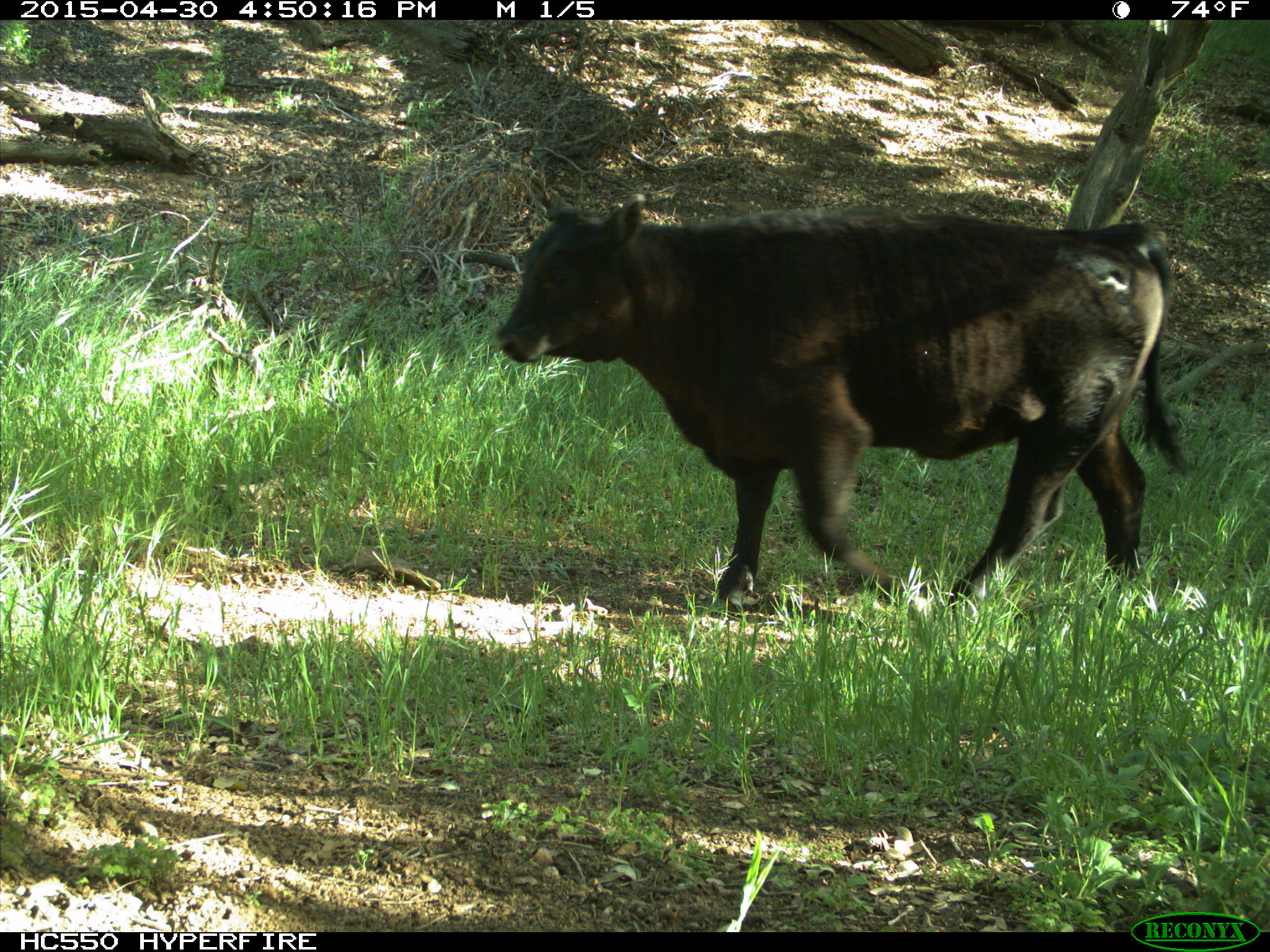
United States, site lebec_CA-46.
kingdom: Animalia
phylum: Chordata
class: Mammalia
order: Artiodactyla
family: Bovidae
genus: Bos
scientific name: Bos taurus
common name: domestic cow